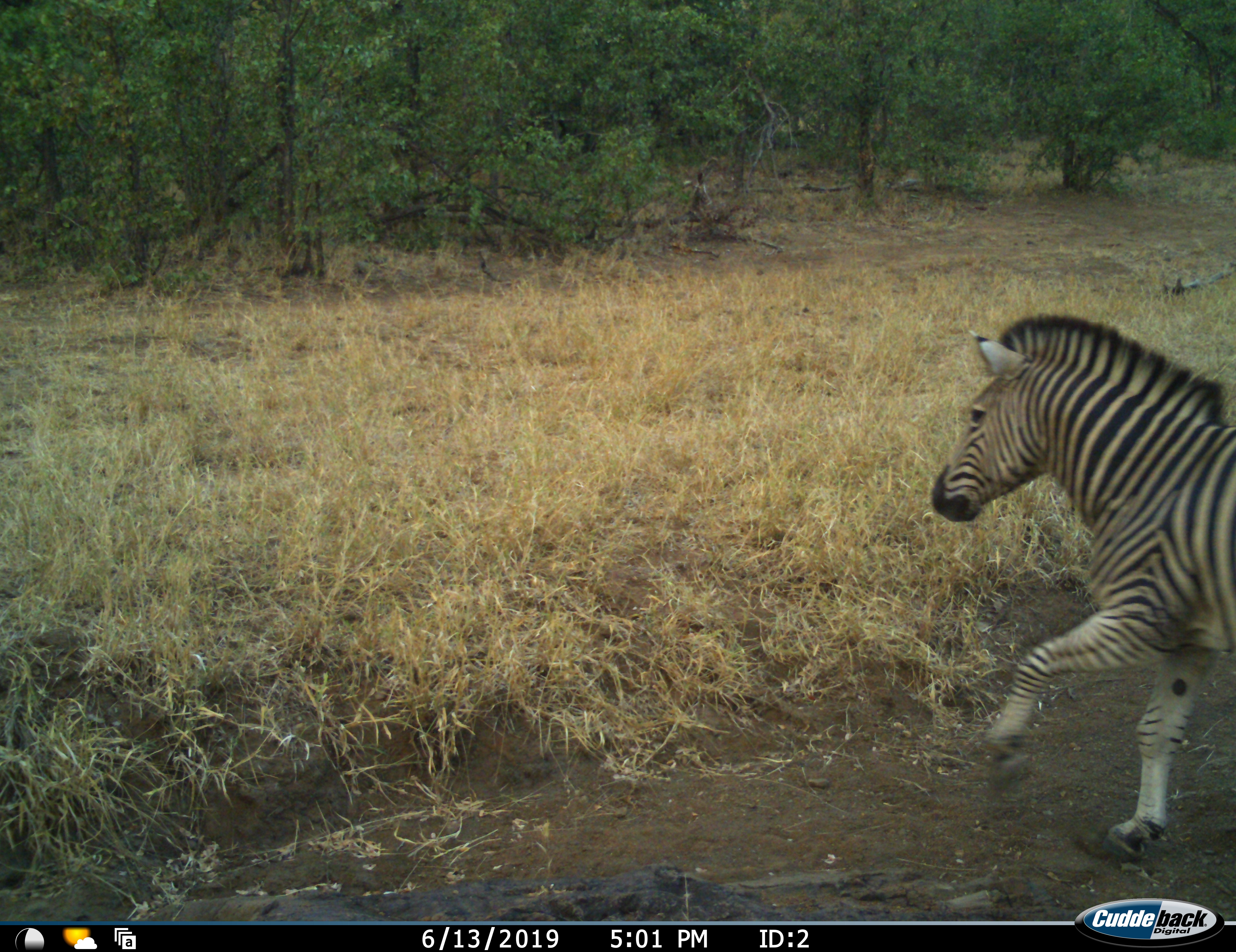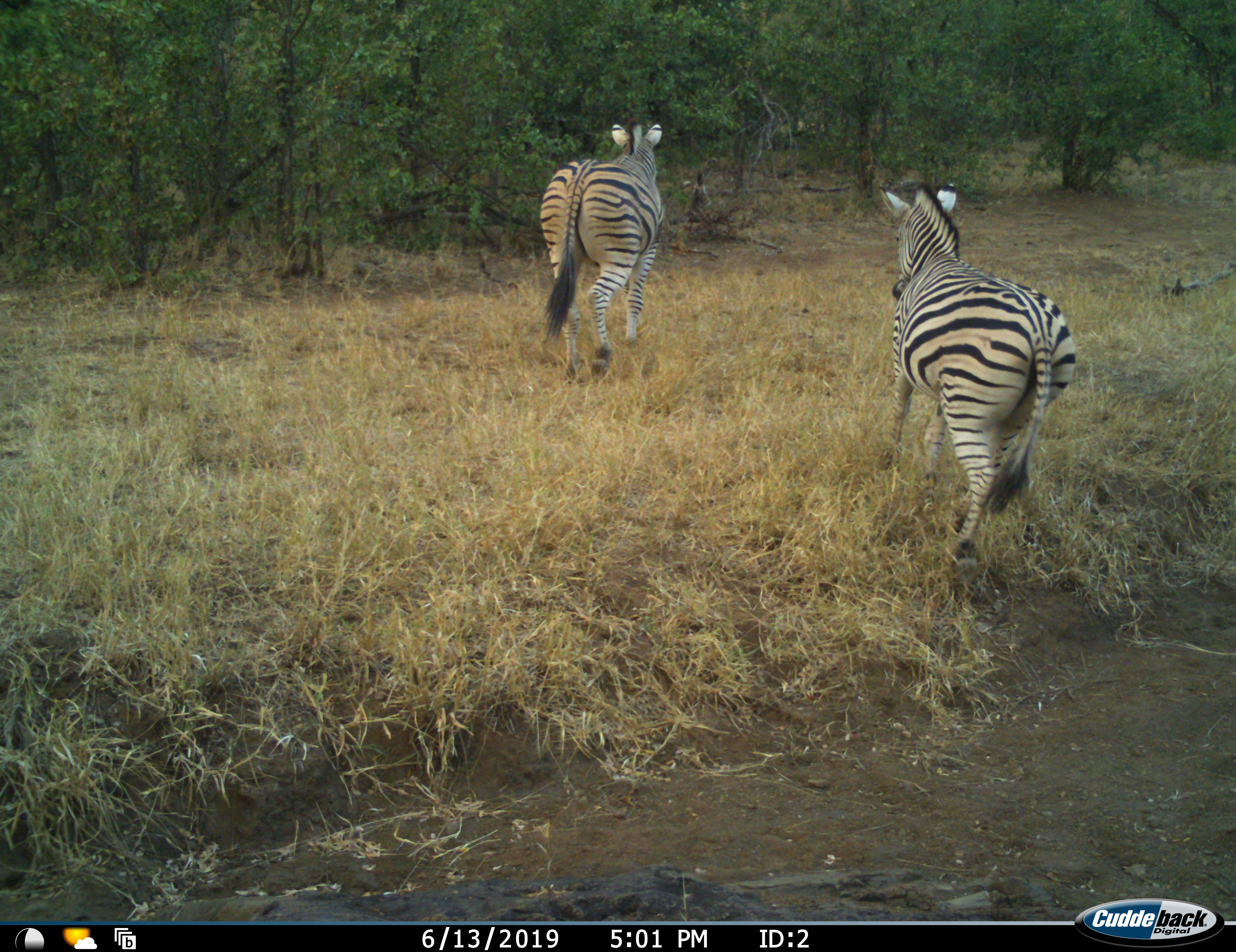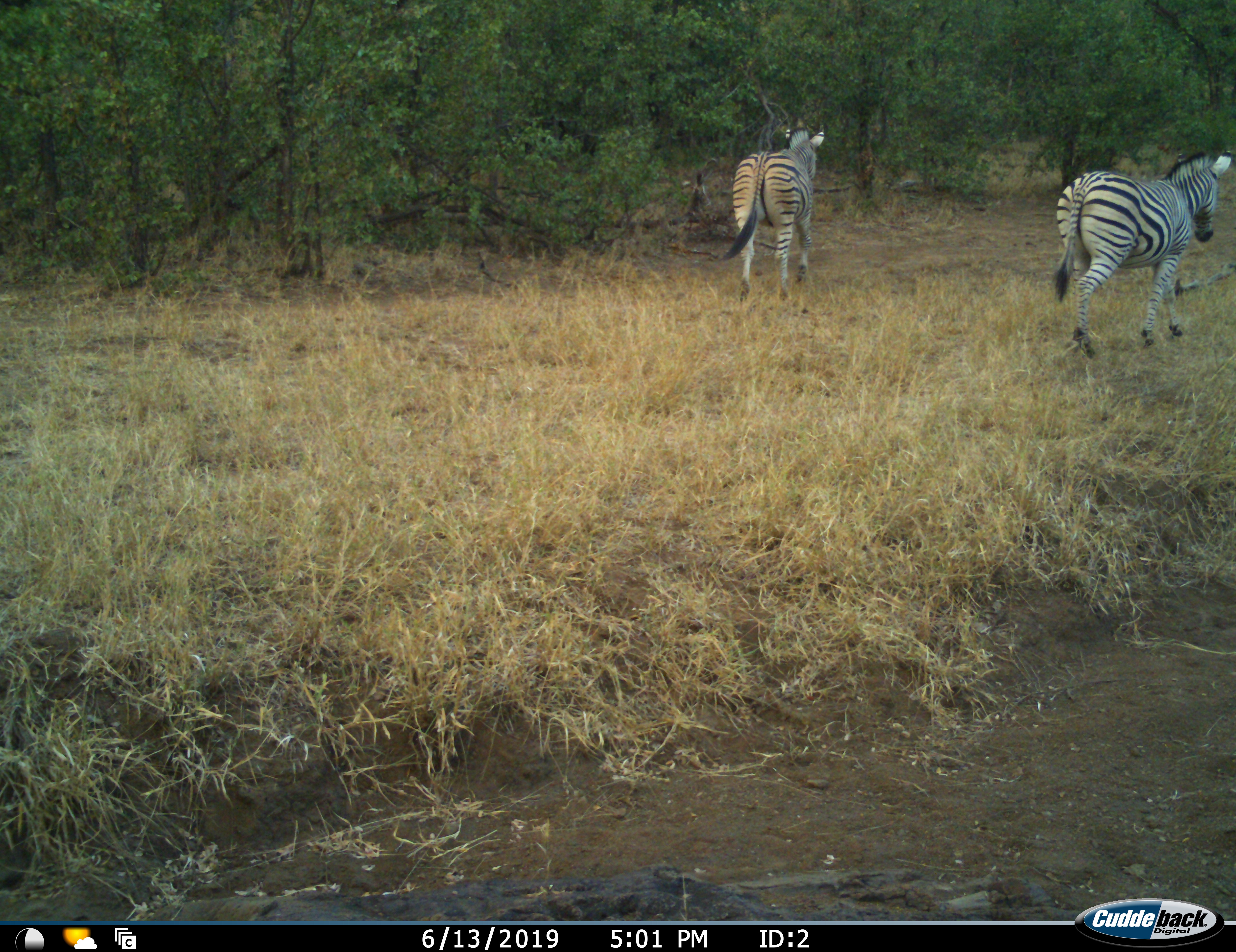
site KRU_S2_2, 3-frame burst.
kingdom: Animalia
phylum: Chordata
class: Mammalia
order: Perissodactyla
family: Equidae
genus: Equus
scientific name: Equus quagga burchellii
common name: burchell's zebra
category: zebraburchells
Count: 2.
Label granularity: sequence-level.